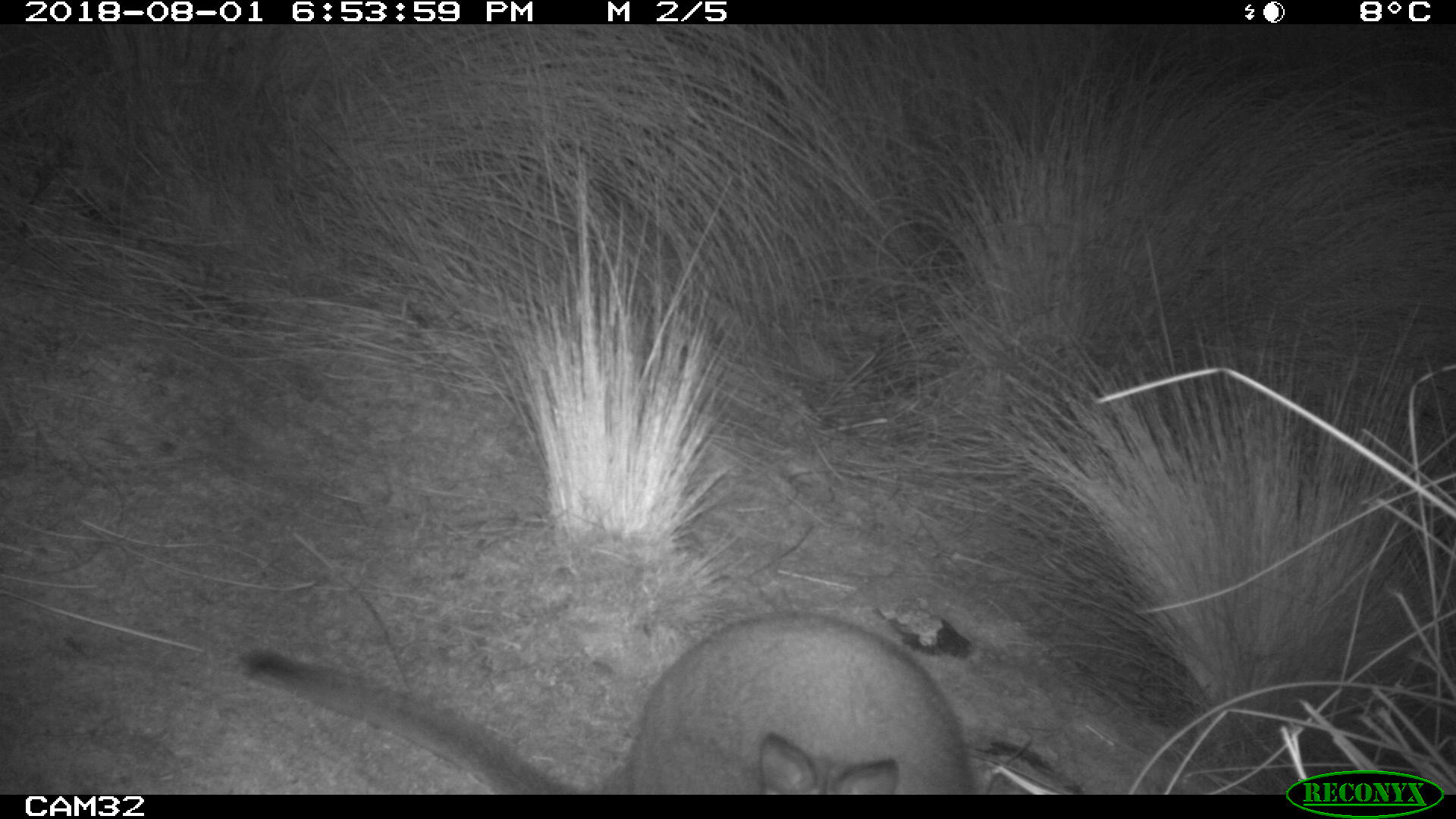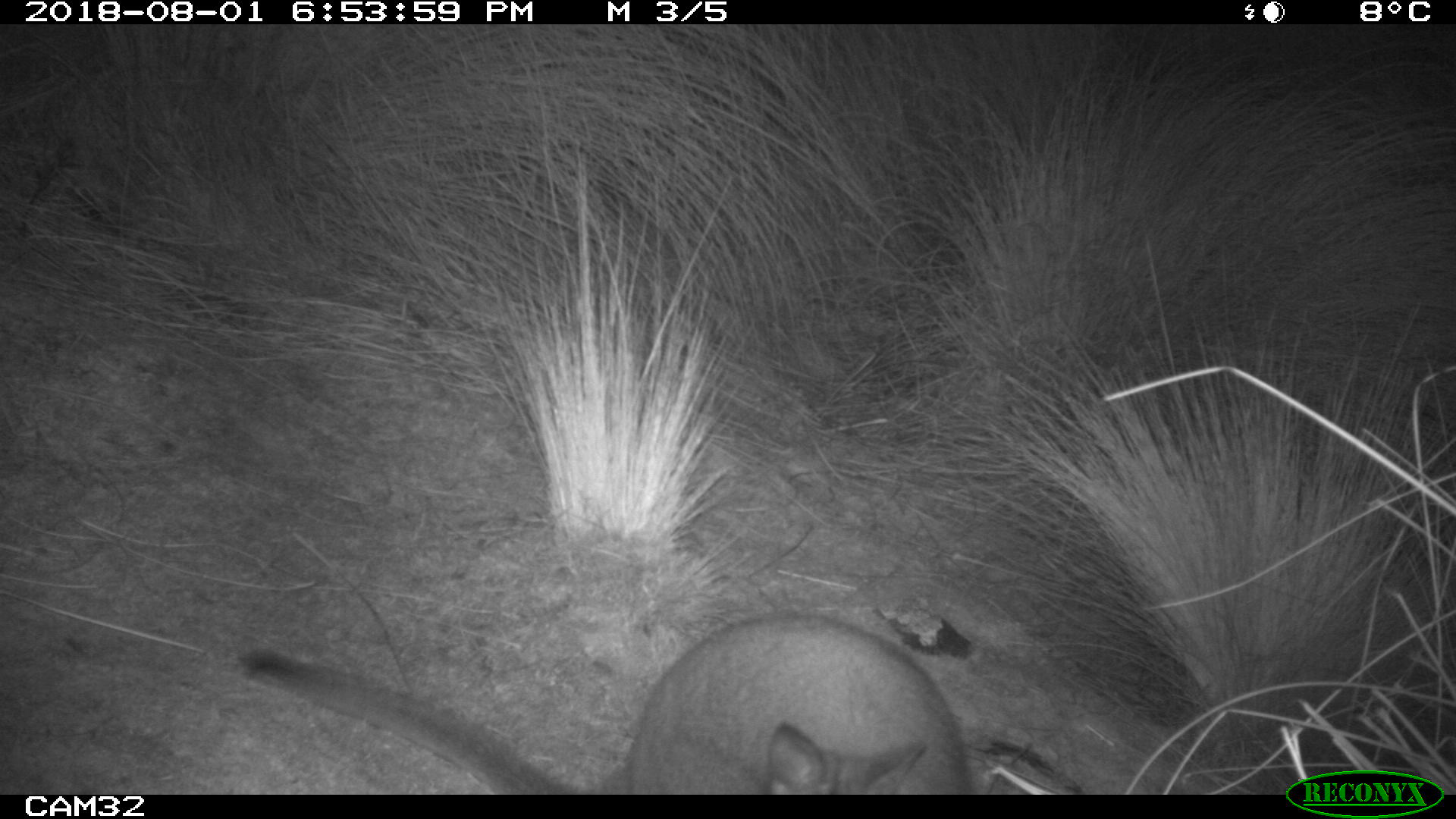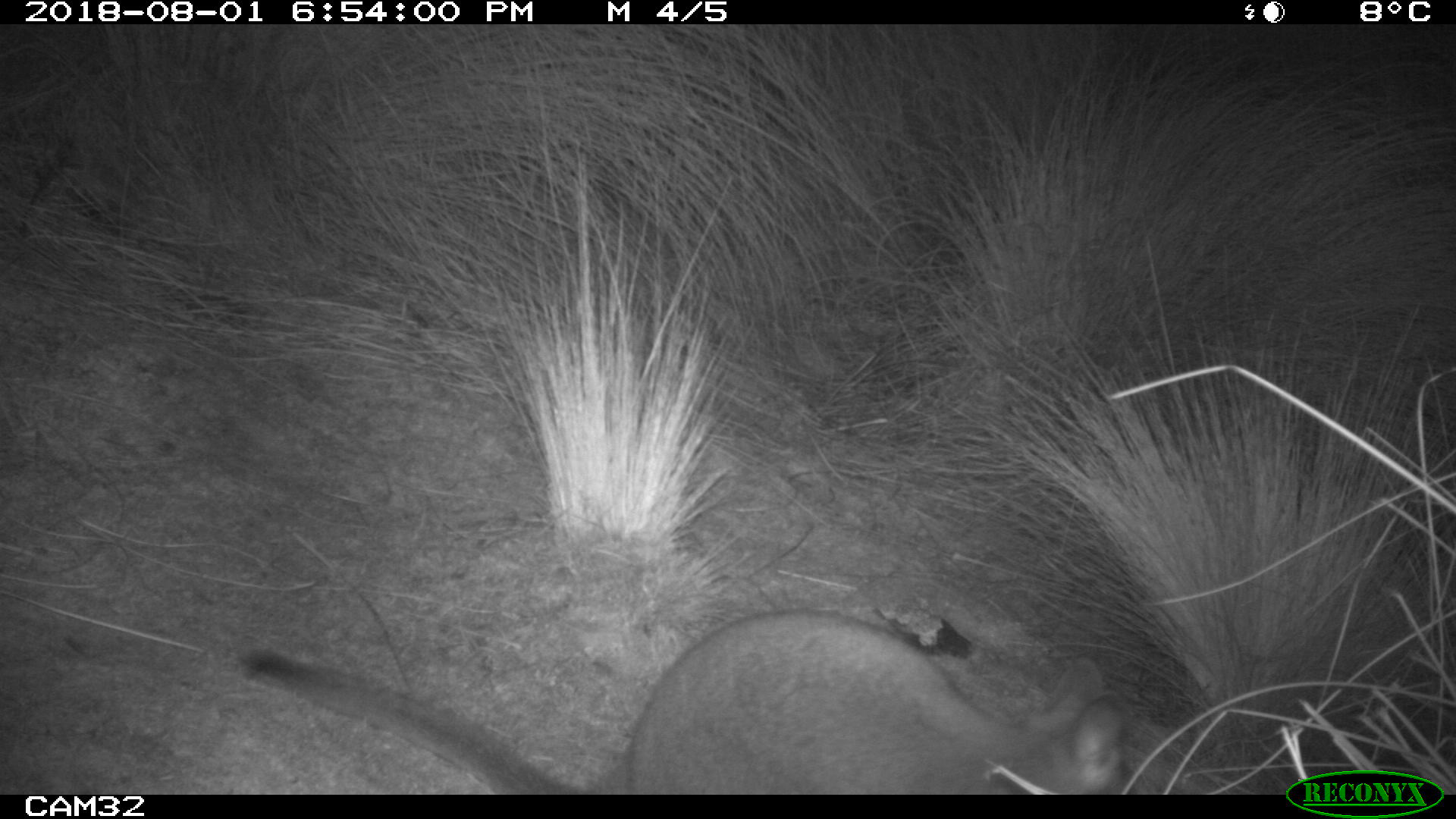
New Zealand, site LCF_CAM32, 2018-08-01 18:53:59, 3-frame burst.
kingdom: Animalia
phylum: Chordata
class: Mammalia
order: Diprotodontia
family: Macropodidae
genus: Notamacropus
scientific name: Notamacropus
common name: wallaby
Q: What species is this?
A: Wallaby (Notamacropus).